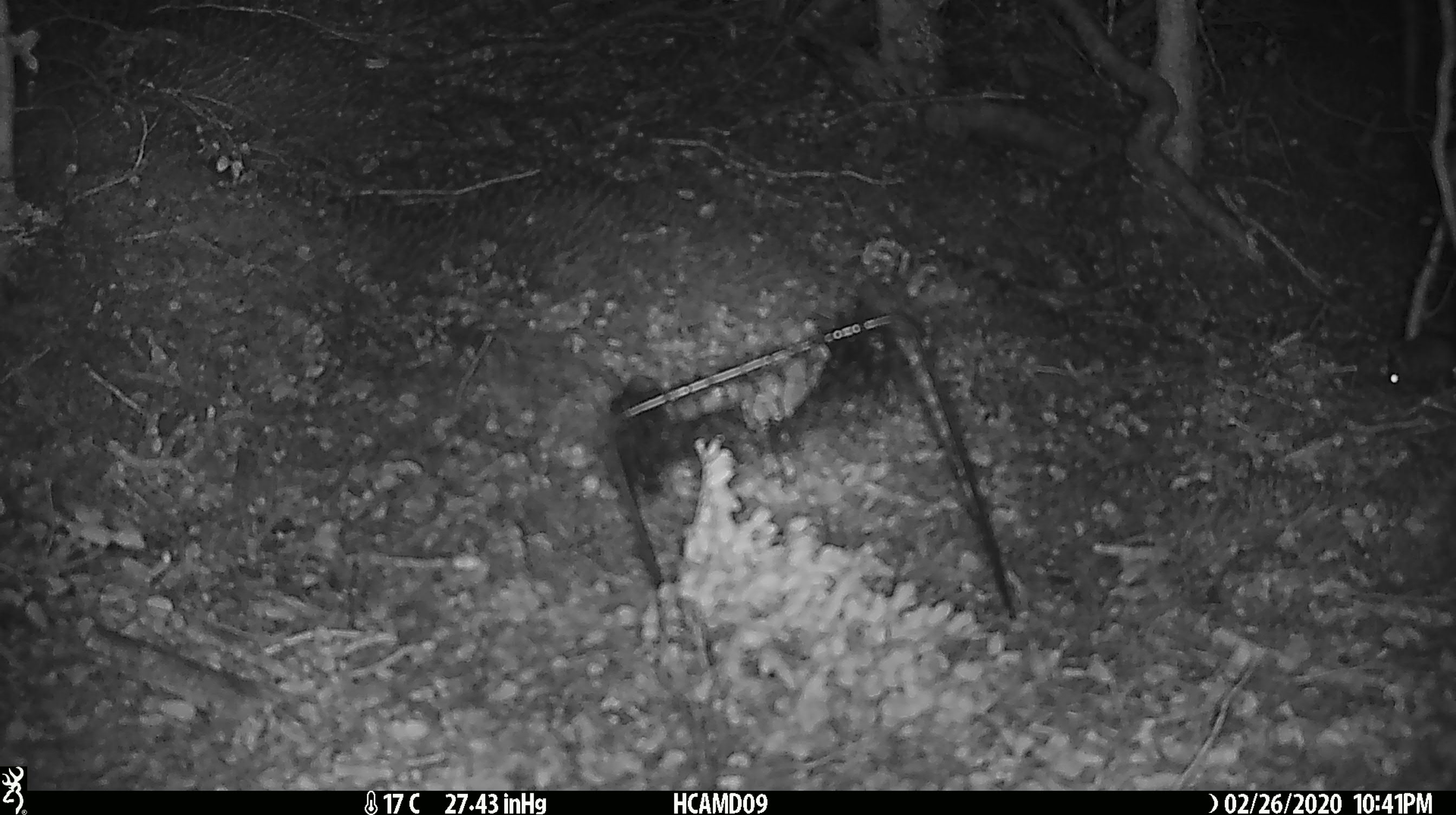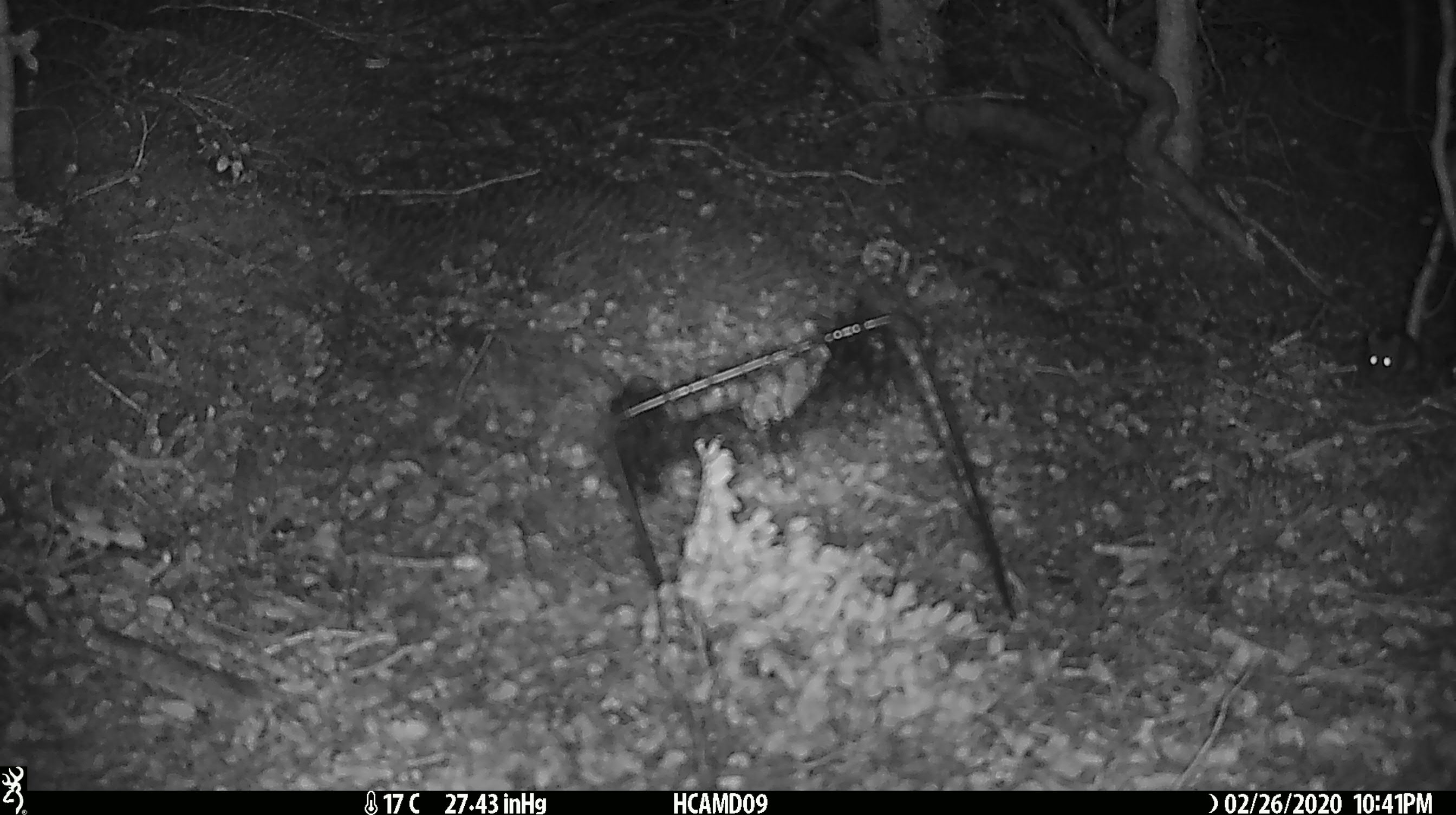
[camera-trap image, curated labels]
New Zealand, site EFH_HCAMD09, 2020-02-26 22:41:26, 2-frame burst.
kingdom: Animalia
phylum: Chordata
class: Mammalia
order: Rodentia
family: Muridae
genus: Mus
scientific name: Mus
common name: mouse